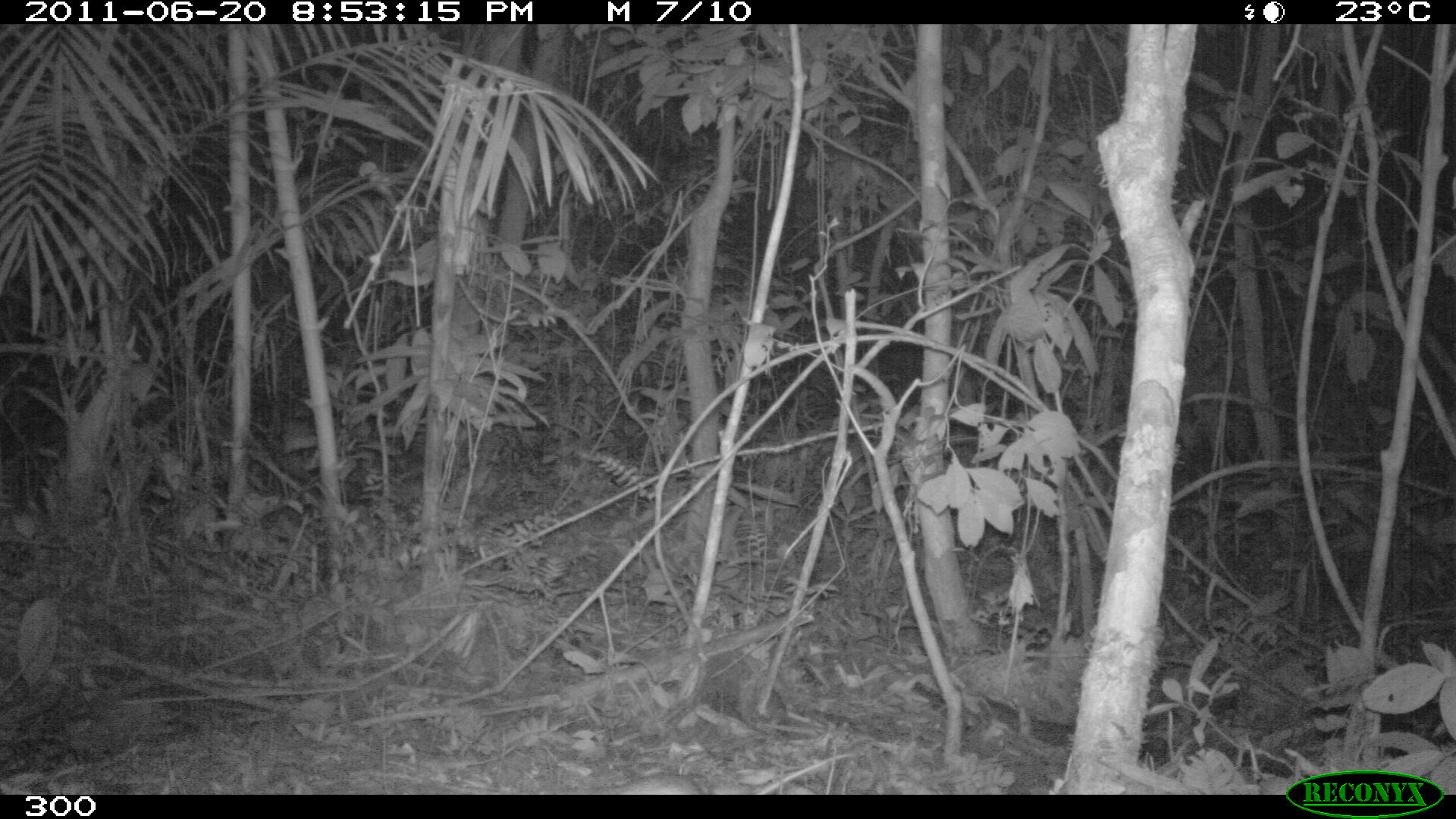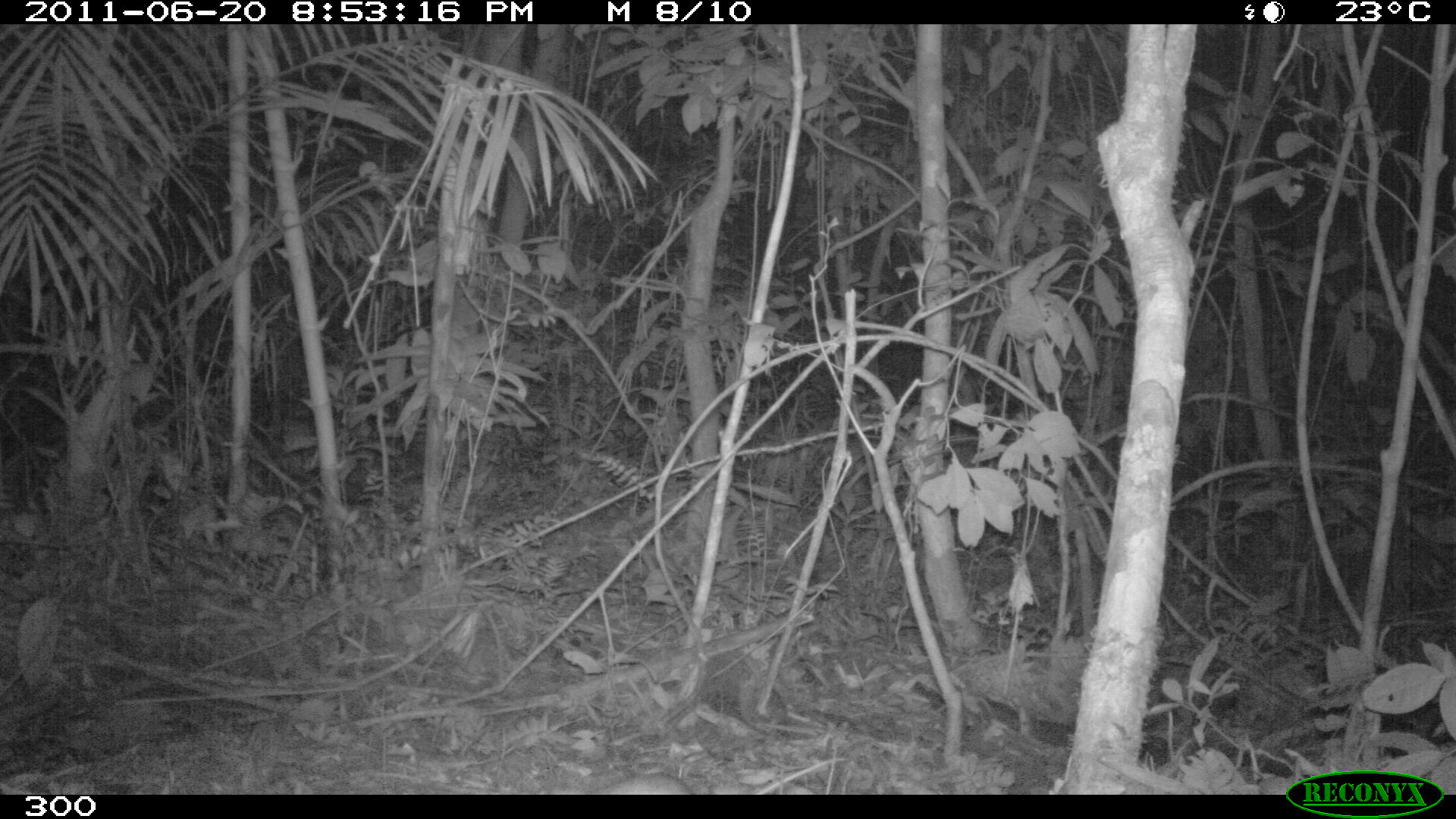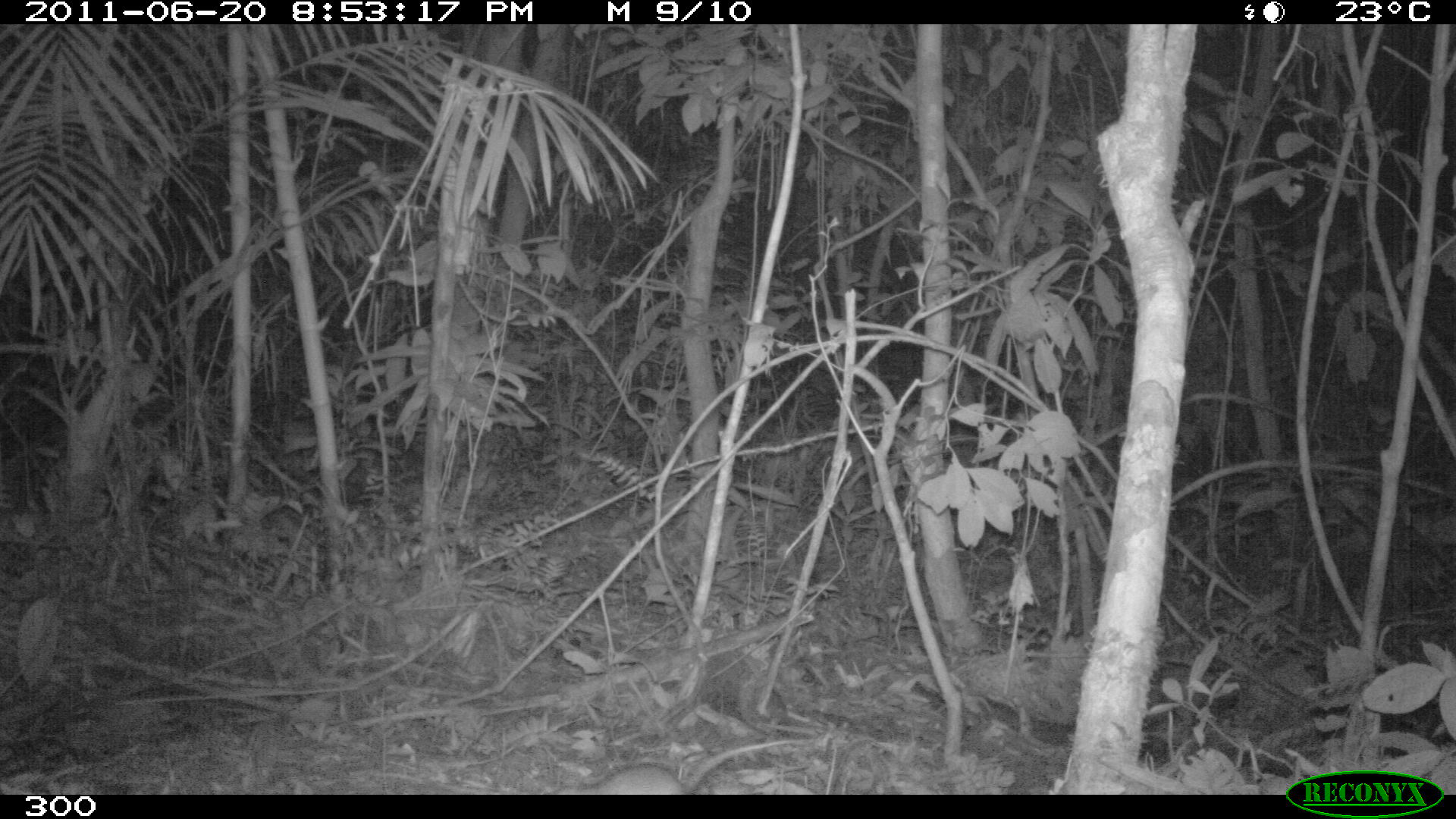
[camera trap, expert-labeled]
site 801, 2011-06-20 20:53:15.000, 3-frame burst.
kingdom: Animalia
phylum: Chordata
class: Mammalia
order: Rodentia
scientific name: Rodentia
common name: rodents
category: unknown rodent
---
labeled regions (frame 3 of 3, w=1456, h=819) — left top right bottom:
unknown rodent: 550 740 811 794